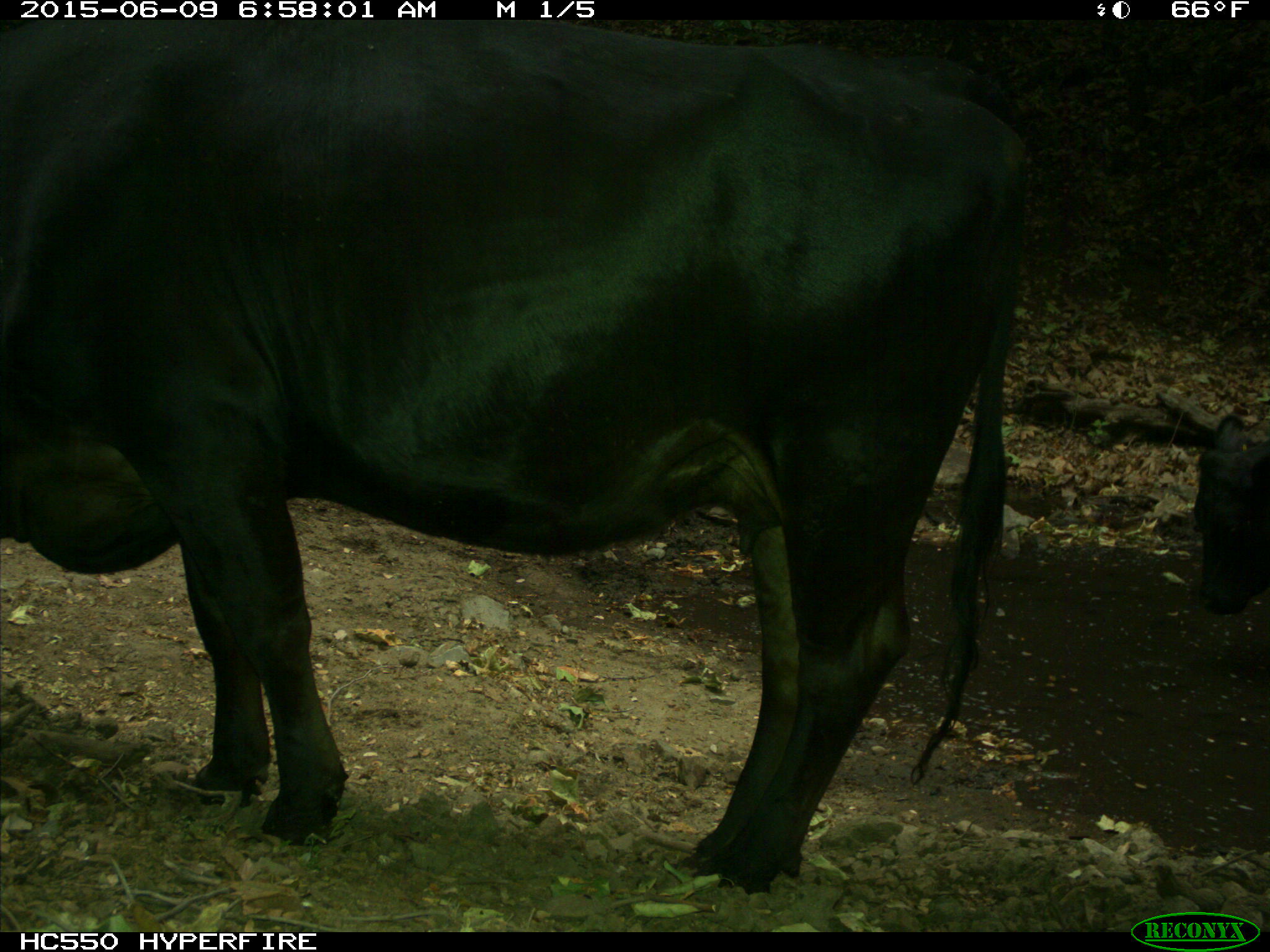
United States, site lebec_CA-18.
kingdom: Animalia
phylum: Chordata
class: Mammalia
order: Artiodactyla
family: Bovidae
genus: Bos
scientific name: Bos taurus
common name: domestic cow